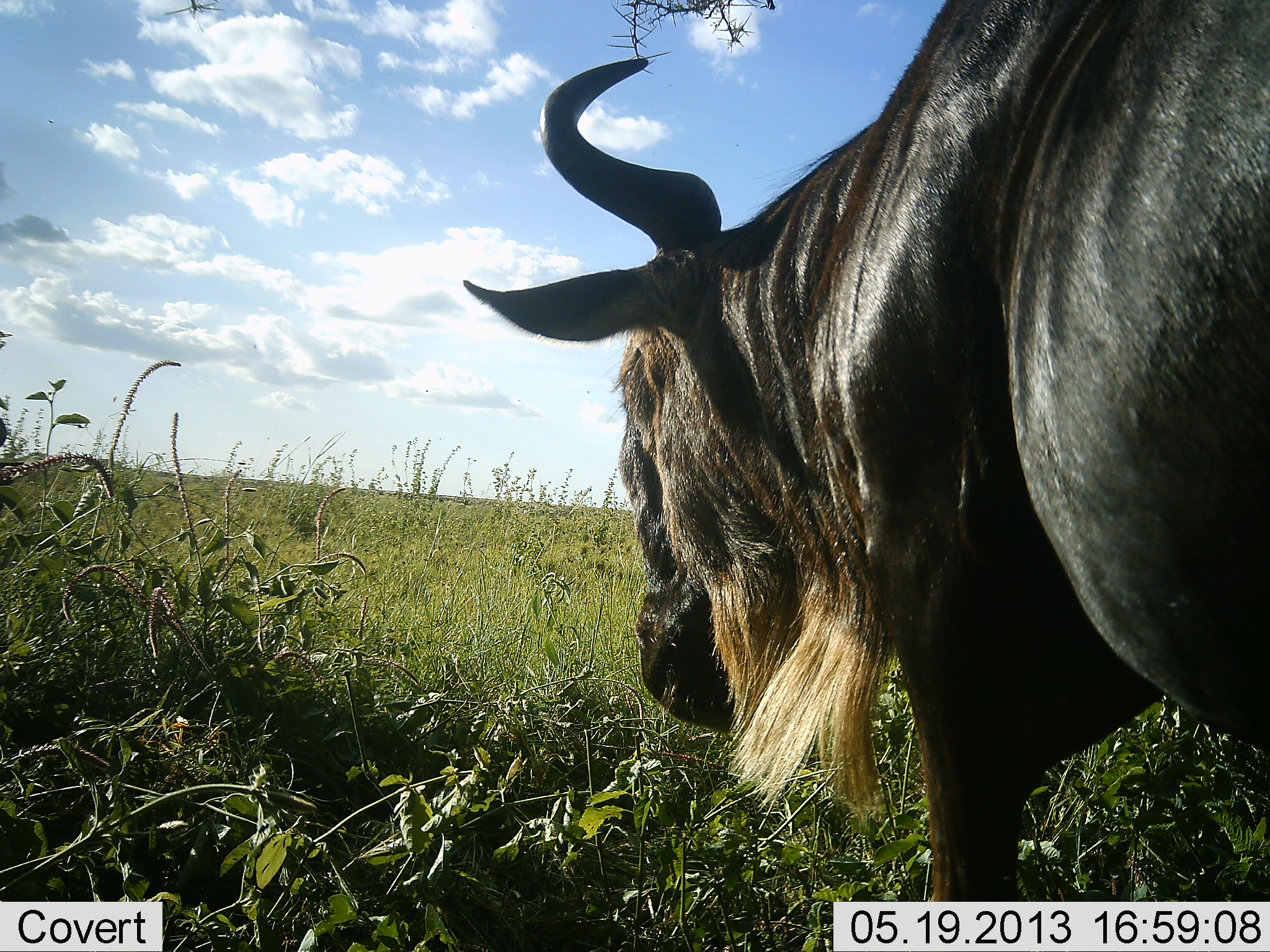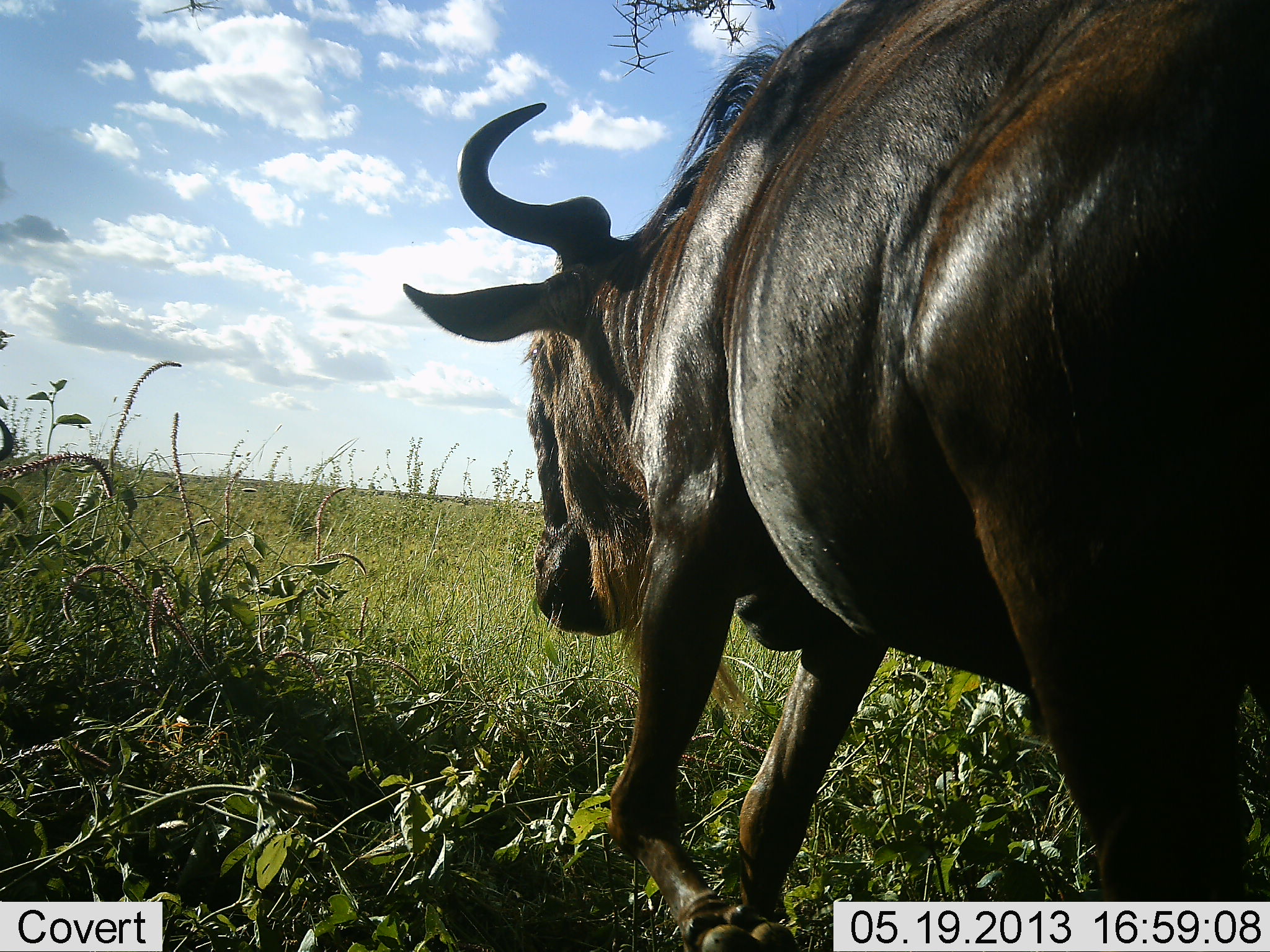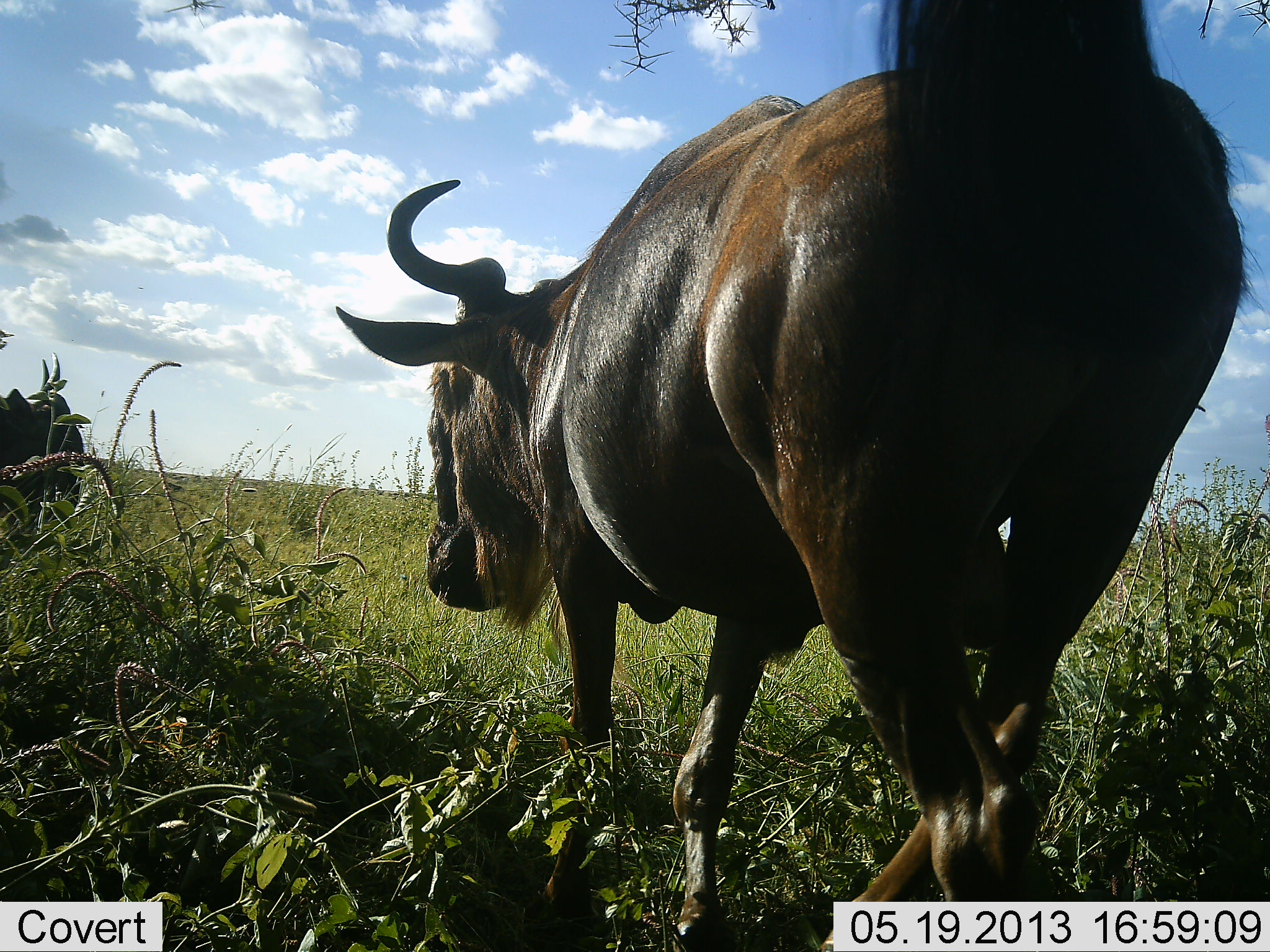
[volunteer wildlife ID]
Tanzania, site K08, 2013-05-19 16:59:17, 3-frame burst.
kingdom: Animalia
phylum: Chordata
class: Mammalia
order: Artiodactyla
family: Bovidae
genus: Connochaetes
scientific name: Connochaetes taurinus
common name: blue wildebeest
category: wildebeest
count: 2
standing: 12%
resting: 0%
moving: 88%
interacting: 0%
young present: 0%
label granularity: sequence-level